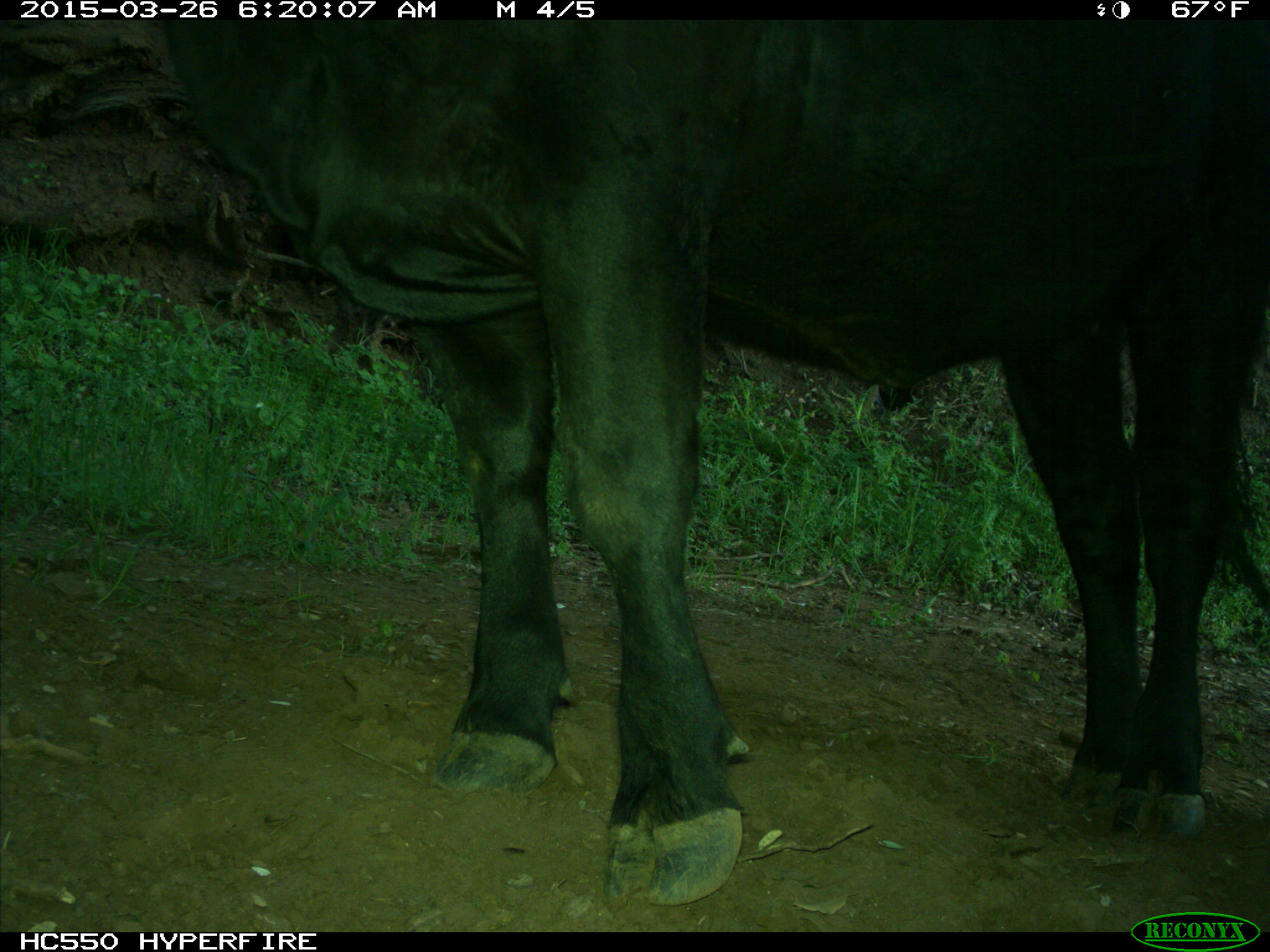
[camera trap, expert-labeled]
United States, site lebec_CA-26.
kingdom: Animalia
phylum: Chordata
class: Mammalia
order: Artiodactyla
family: Bovidae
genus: Bos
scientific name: Bos taurus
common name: domestic cow